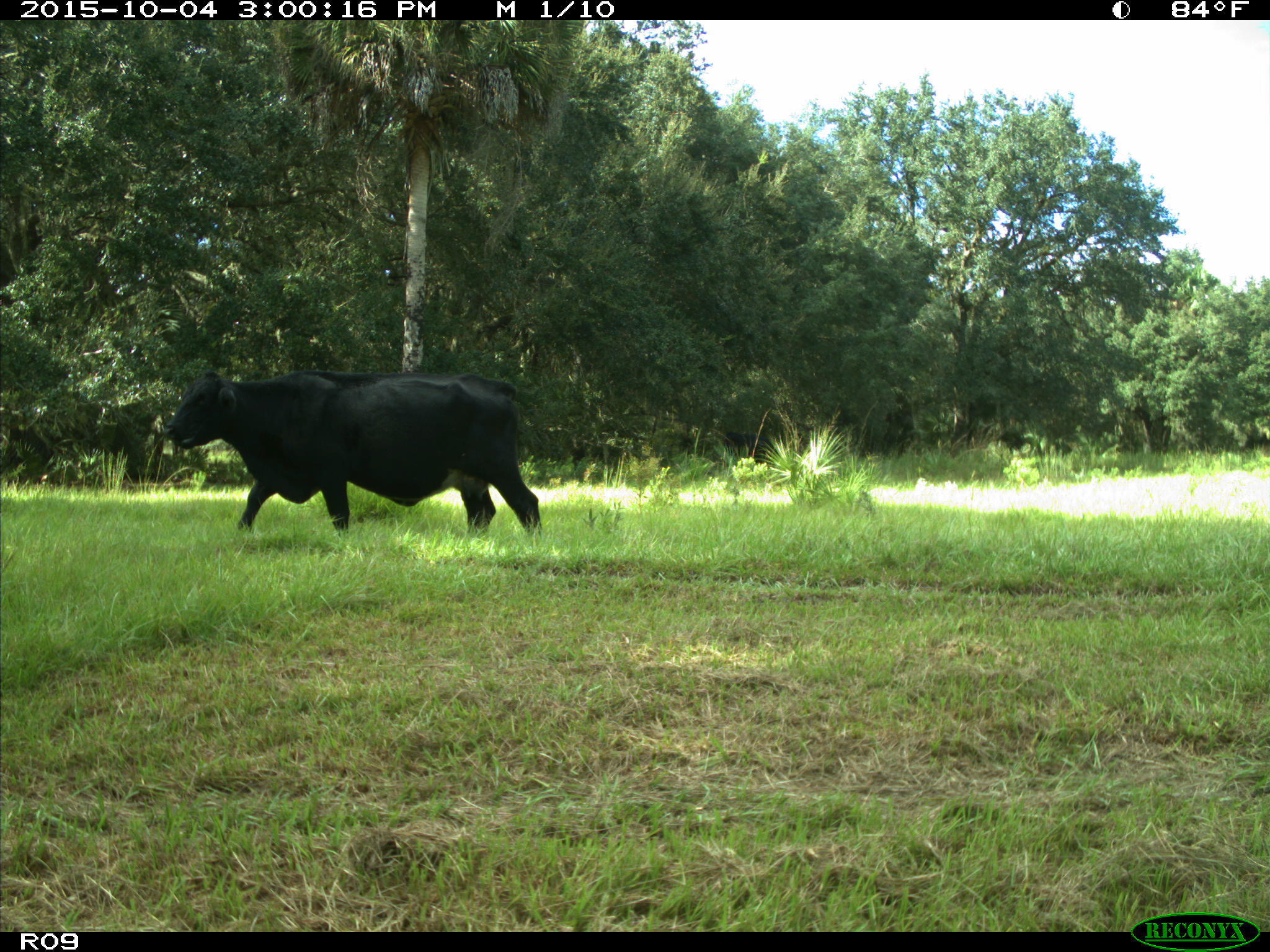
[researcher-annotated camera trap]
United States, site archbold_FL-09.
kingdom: Animalia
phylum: Chordata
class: Mammalia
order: Artiodactyla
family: Bovidae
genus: Bos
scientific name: Bos taurus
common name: domestic cow